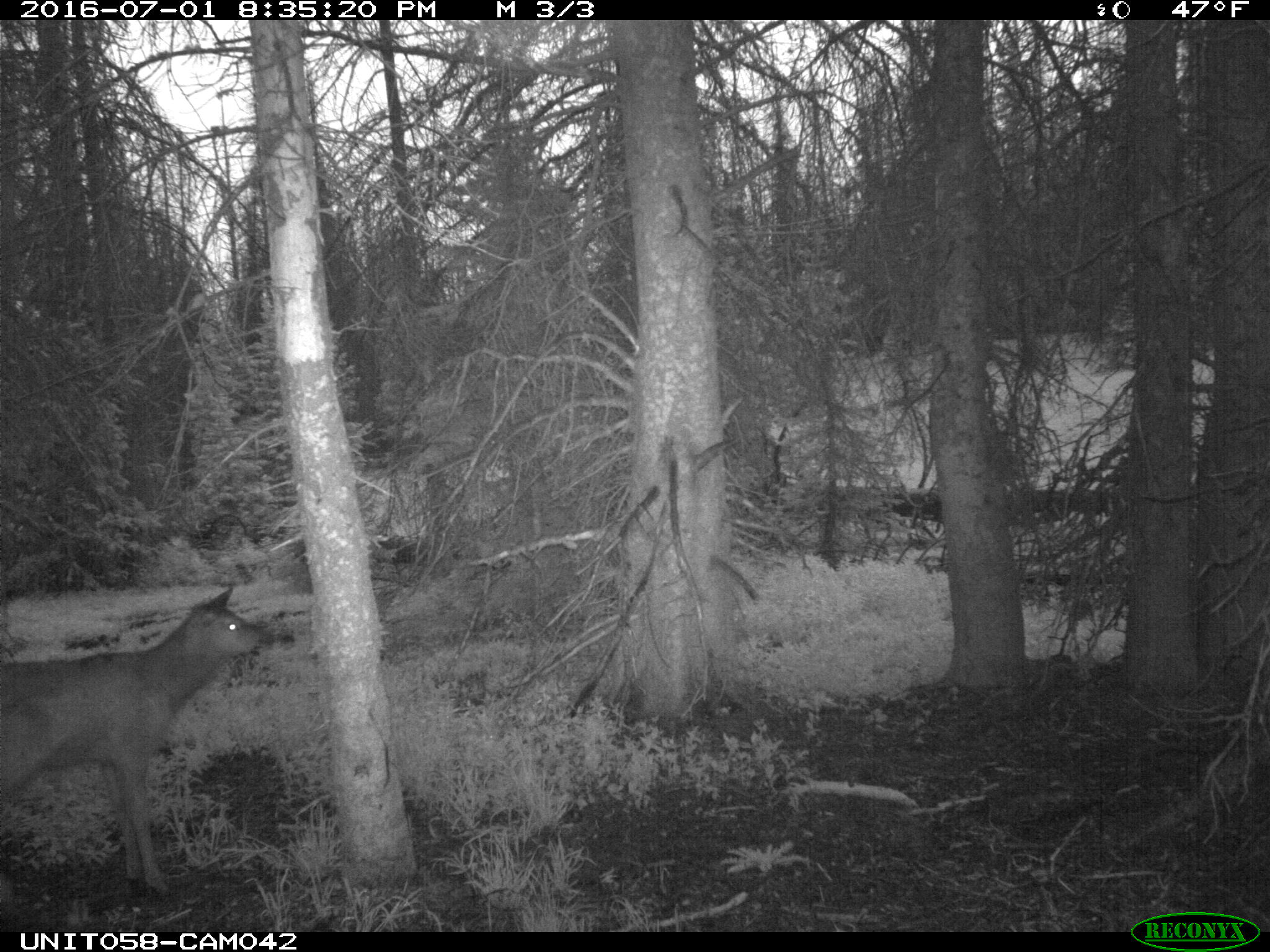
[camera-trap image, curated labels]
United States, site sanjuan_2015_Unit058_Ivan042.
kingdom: Animalia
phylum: Chordata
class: Mammalia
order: Artiodactyla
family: Cervidae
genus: Cervus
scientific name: Cervus elaphus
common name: red deer